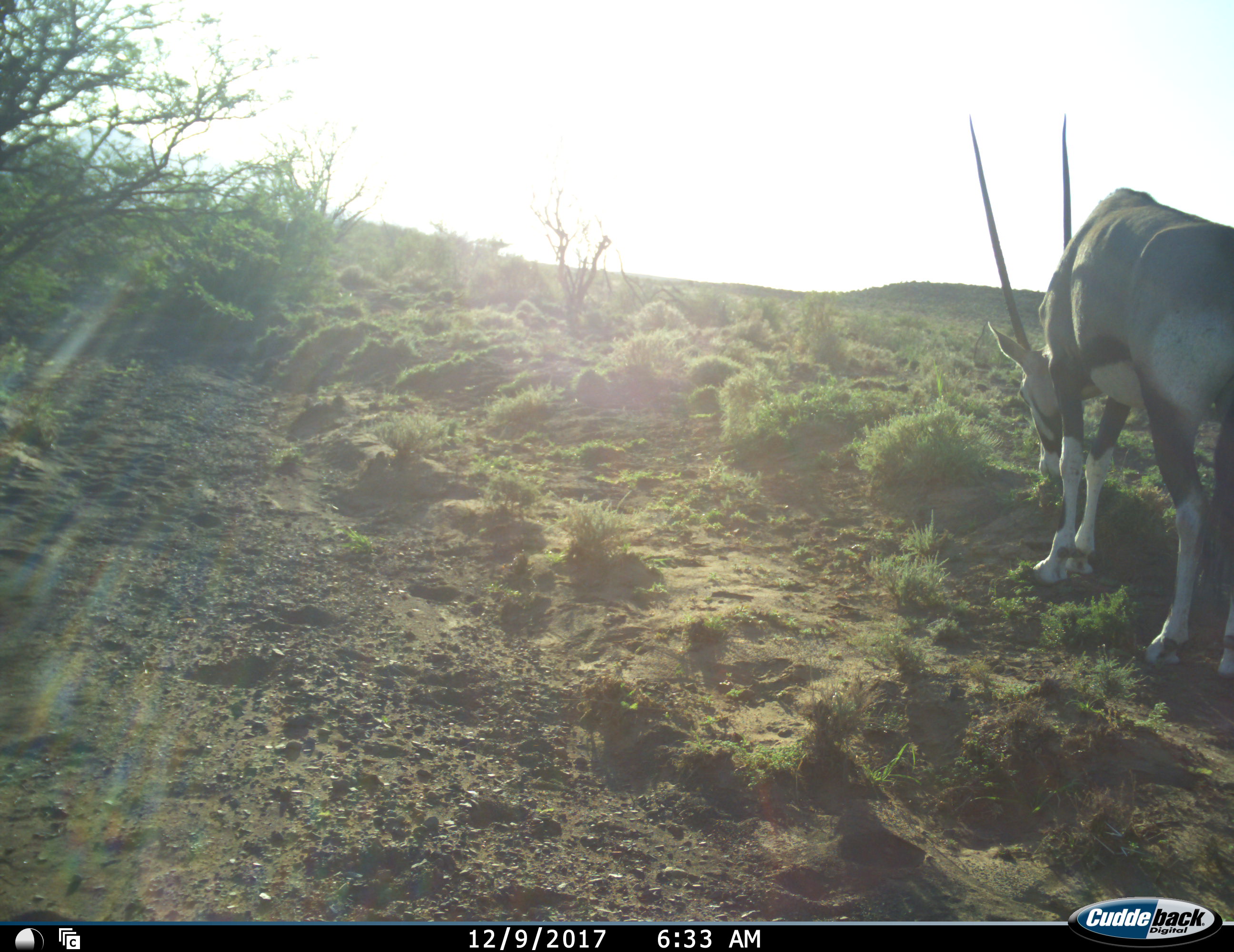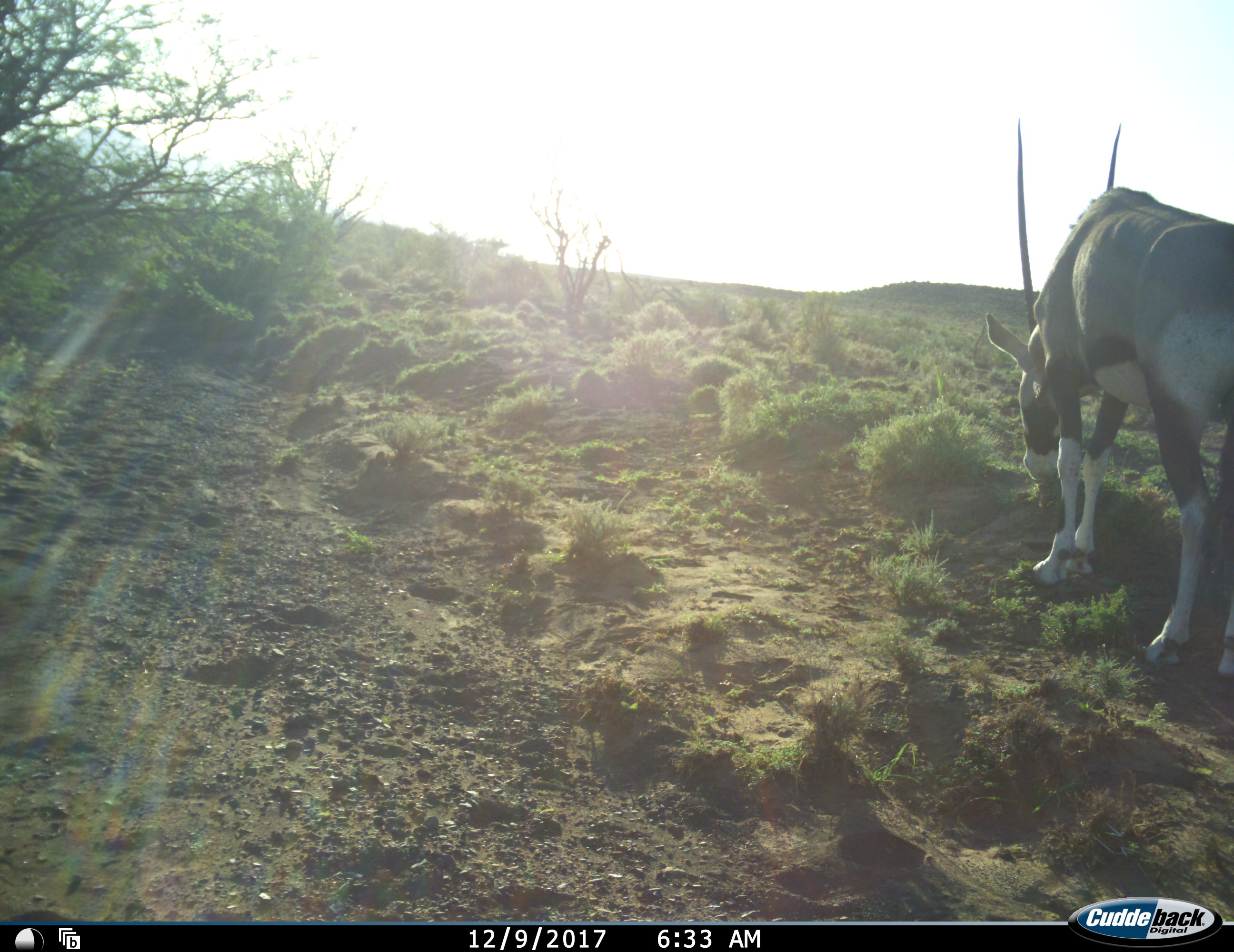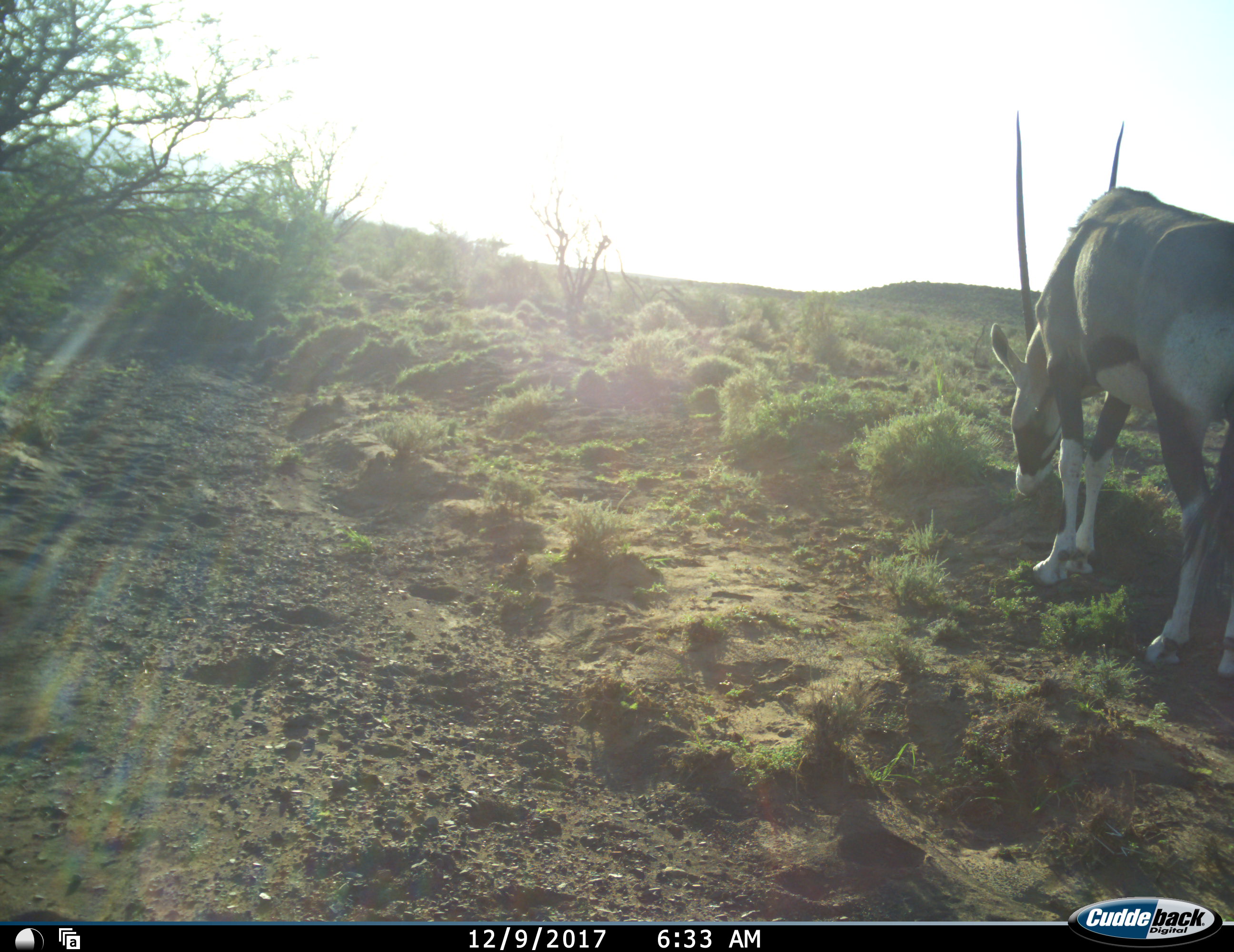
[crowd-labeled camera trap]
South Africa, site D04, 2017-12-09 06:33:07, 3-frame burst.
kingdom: Animalia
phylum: Chordata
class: Mammalia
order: Artiodactyla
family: Bovidae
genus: Oryx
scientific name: Oryx gazella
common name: gemsbok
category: gemsbokoryx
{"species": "gemsbokoryx (gemsbok) (Oryx gazella)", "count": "1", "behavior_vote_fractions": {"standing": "22%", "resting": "0%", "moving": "11%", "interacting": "0%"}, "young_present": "0%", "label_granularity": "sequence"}